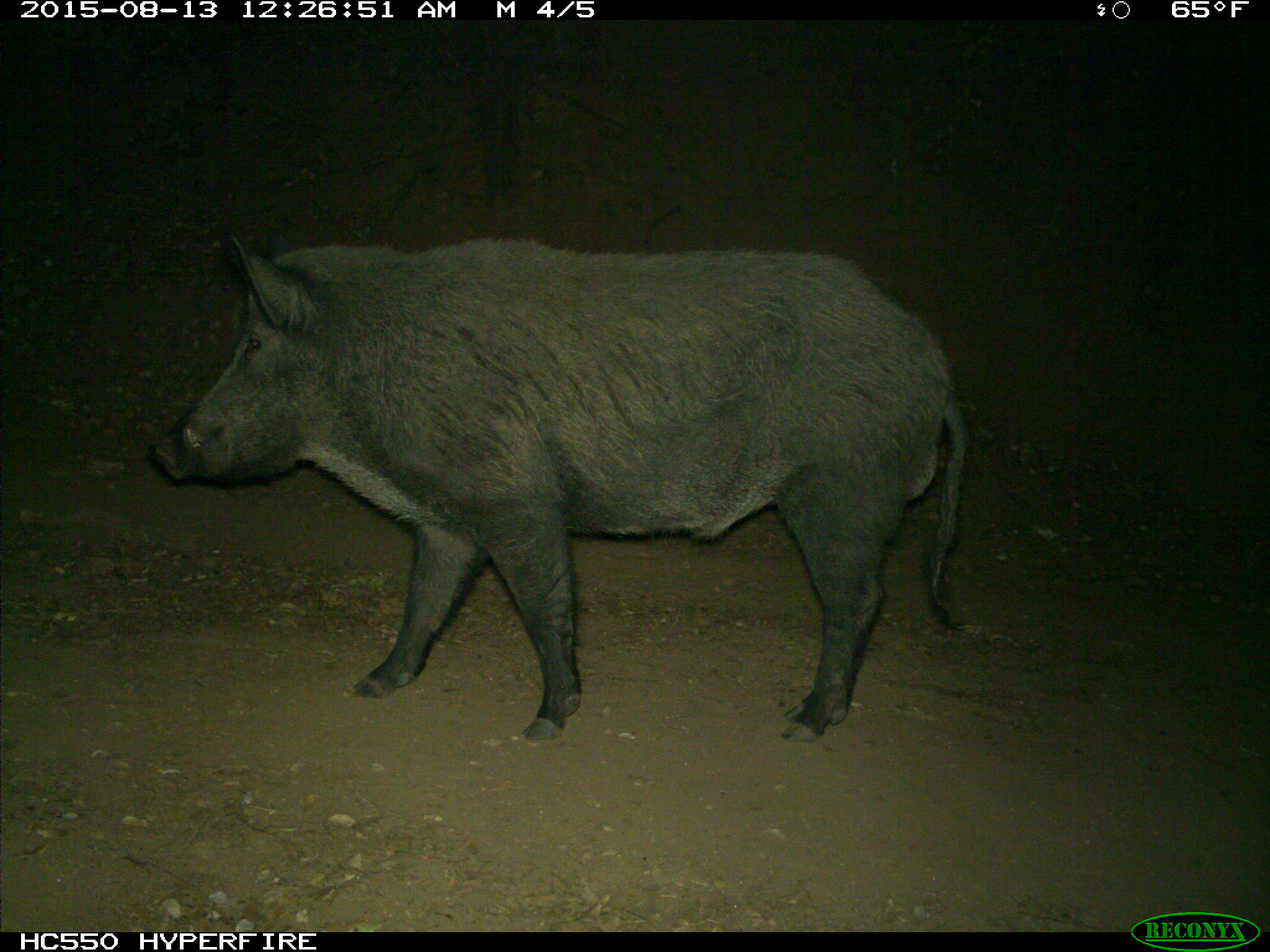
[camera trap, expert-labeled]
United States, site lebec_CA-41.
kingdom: Animalia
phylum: Chordata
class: Mammalia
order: Artiodactyla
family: Suidae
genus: Sus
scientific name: Sus scrofa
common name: wild boar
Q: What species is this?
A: Sus scrofa (wild boar).